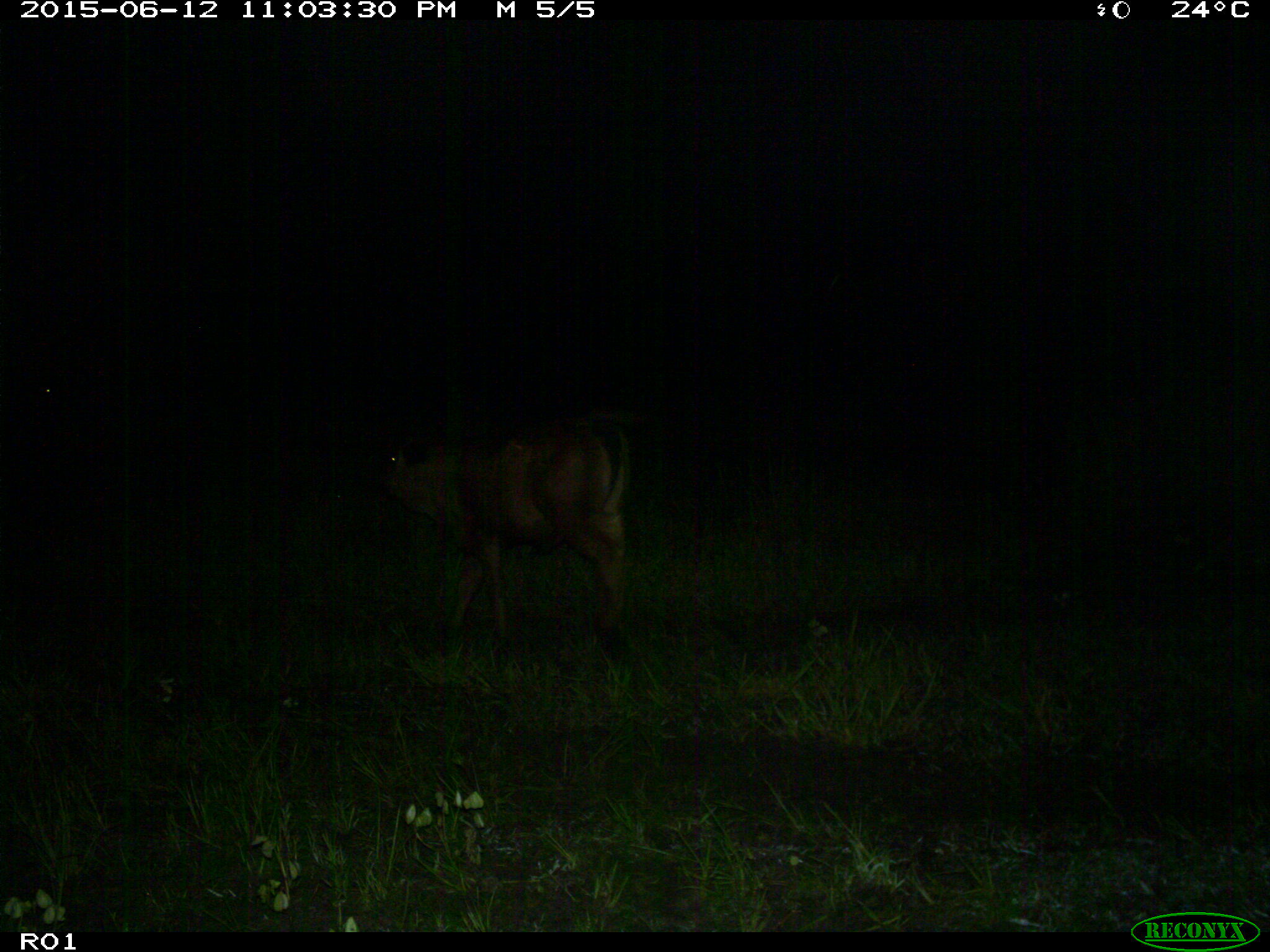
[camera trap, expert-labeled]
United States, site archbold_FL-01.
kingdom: Animalia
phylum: Chordata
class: Mammalia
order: Artiodactyla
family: Bovidae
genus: Bos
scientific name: Bos taurus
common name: domestic cow